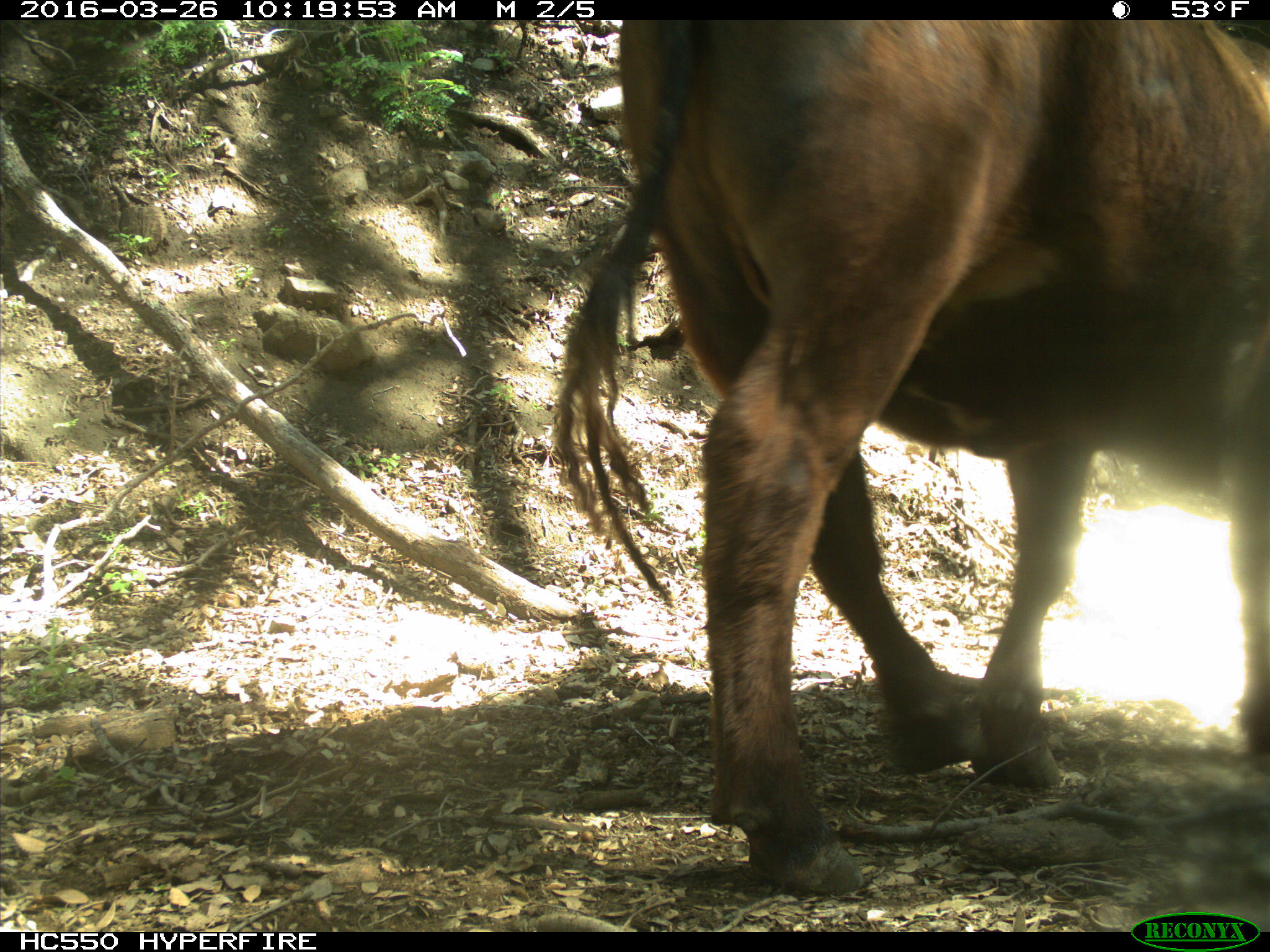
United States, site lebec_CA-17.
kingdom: Animalia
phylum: Chordata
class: Mammalia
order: Artiodactyla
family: Bovidae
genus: Bos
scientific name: Bos taurus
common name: domestic cow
Bos taurus (domestic cow).